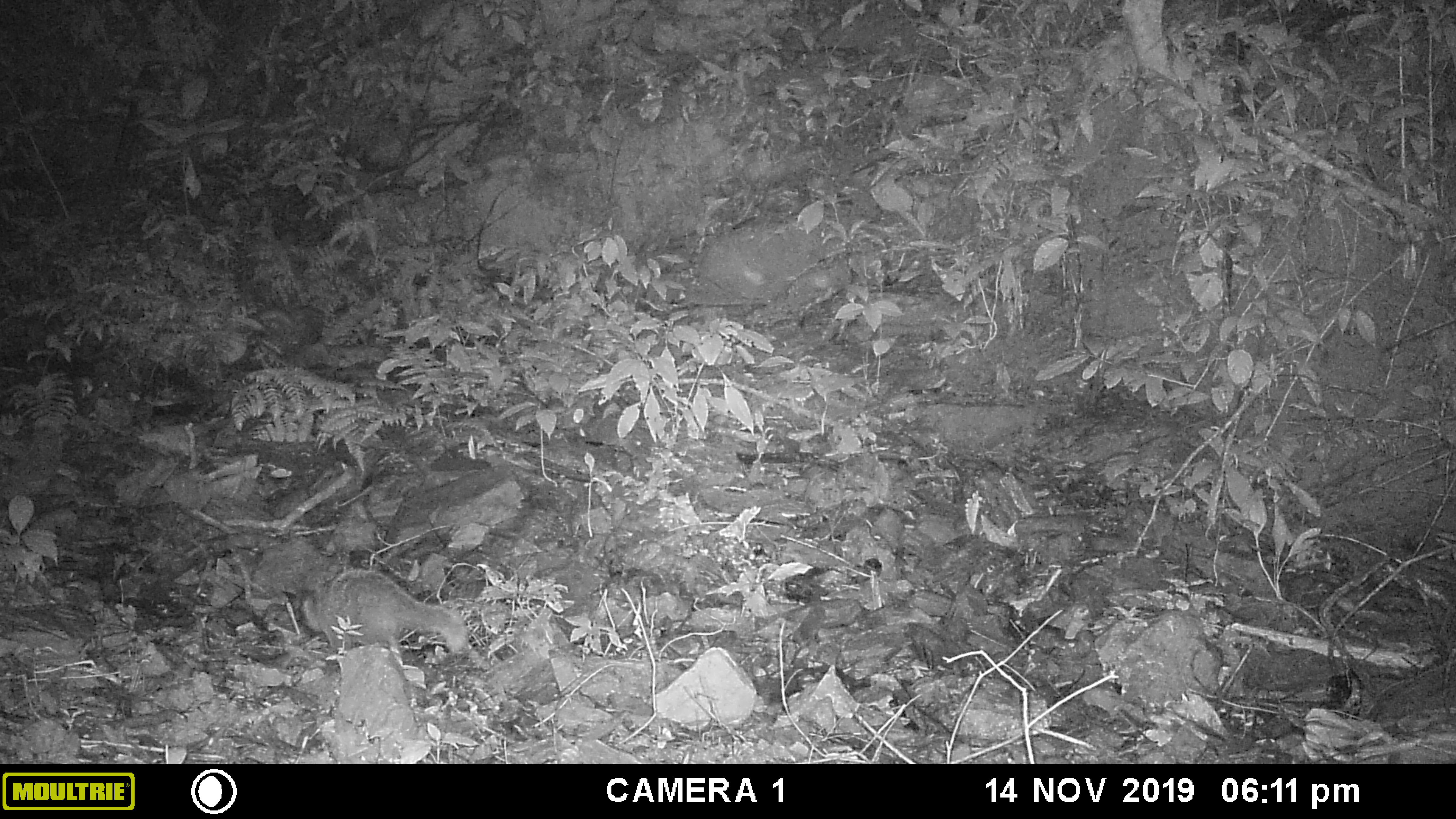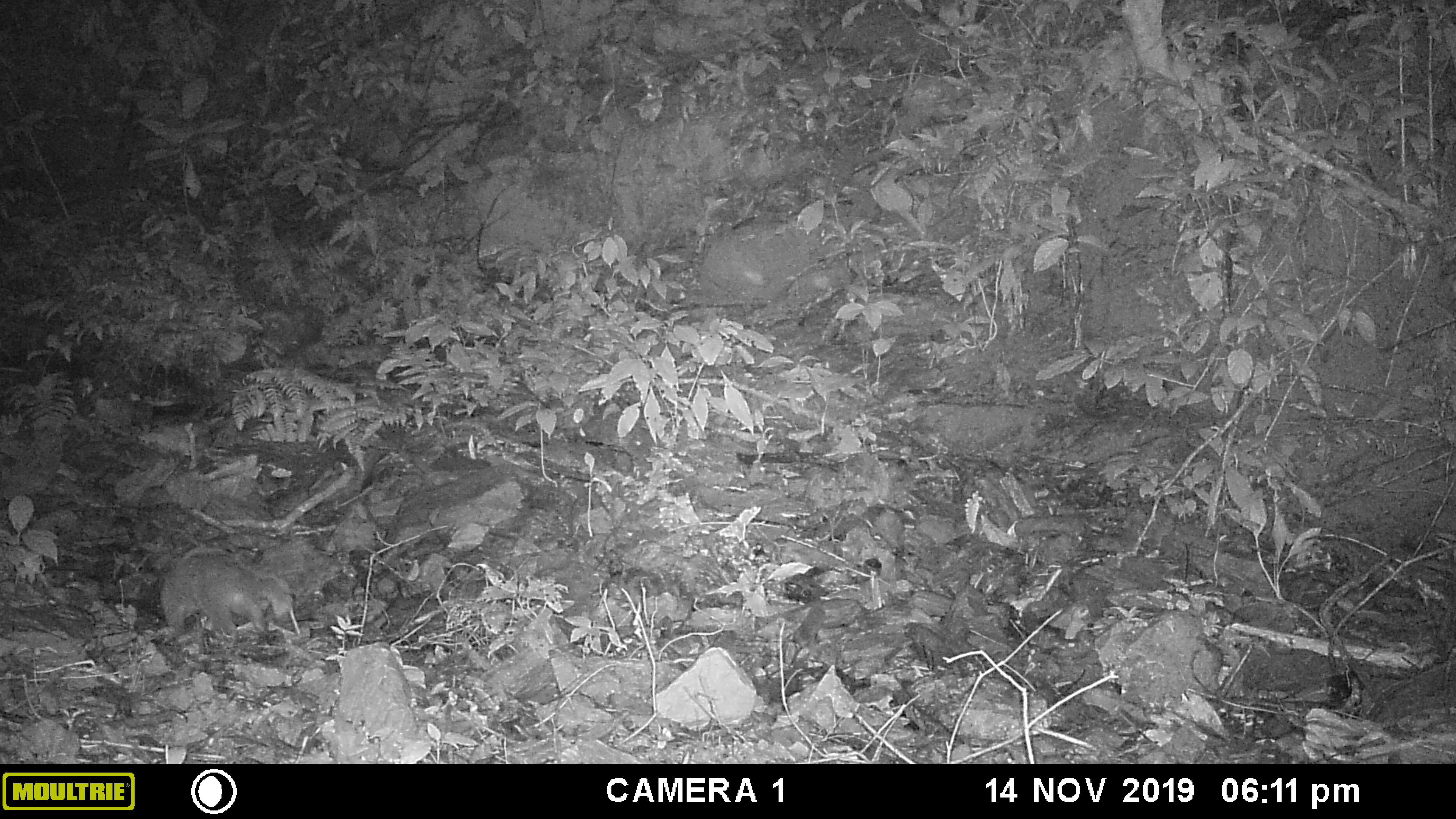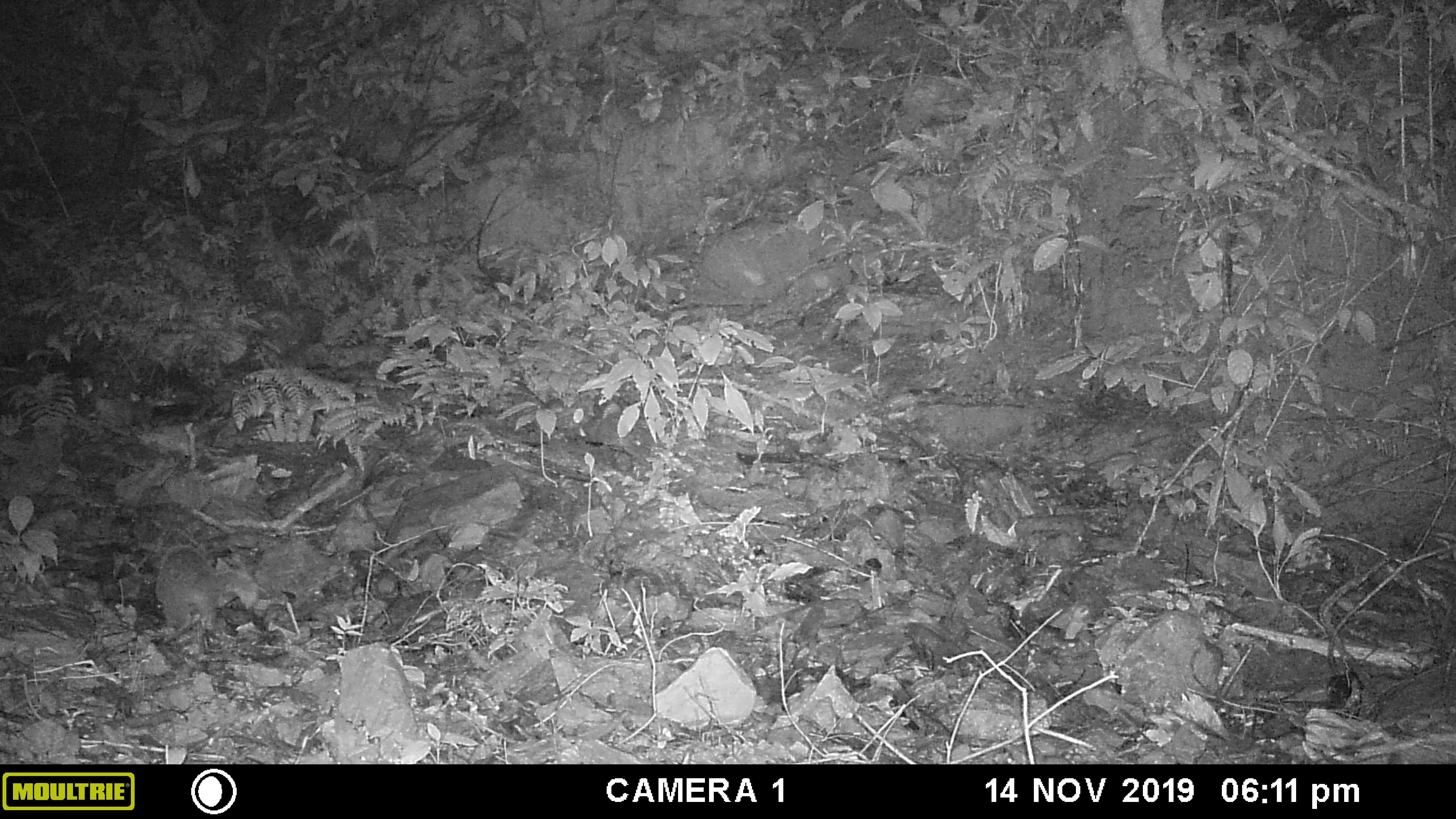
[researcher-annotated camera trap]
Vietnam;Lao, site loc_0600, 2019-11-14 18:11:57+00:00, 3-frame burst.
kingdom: Animalia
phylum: Chordata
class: Mammalia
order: Carnivora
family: Mustelidae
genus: Melogale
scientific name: Melogale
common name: ferret badger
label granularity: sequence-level